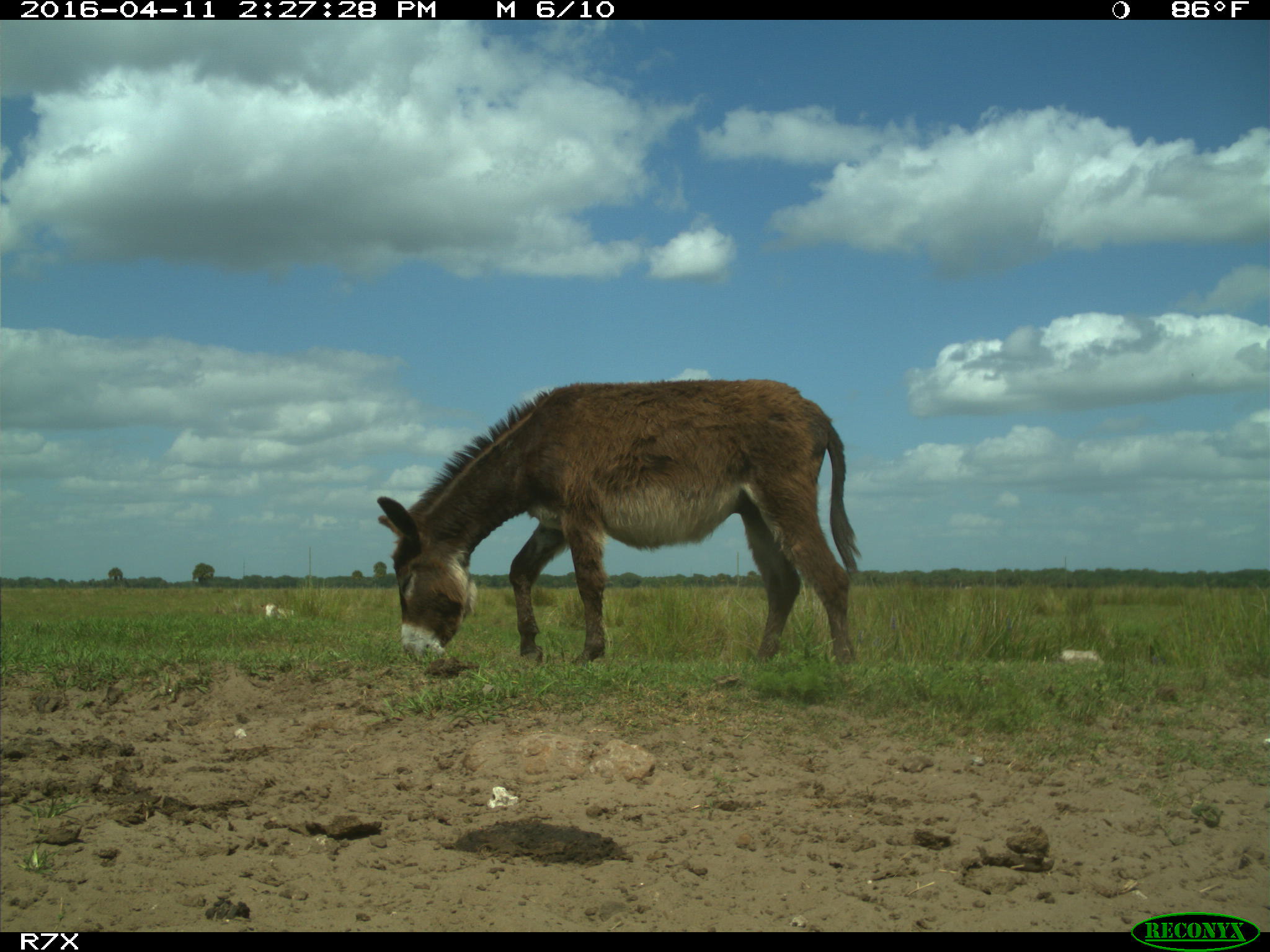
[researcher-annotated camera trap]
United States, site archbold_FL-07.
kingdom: Animalia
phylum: Chordata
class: Mammalia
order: Artiodactyla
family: Bovidae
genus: Bos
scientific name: Bos taurus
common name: domestic cow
Bos taurus (domestic cow).